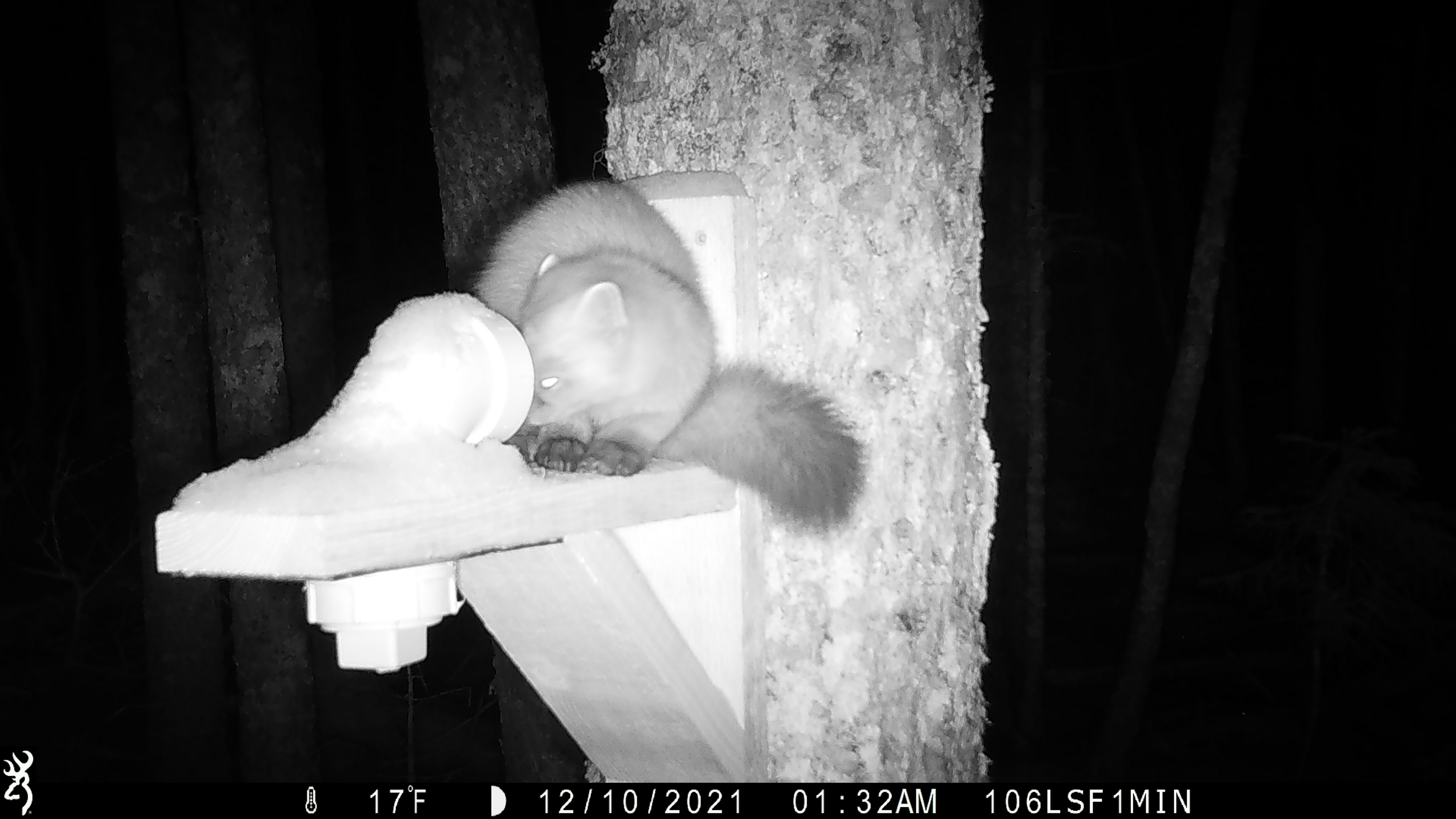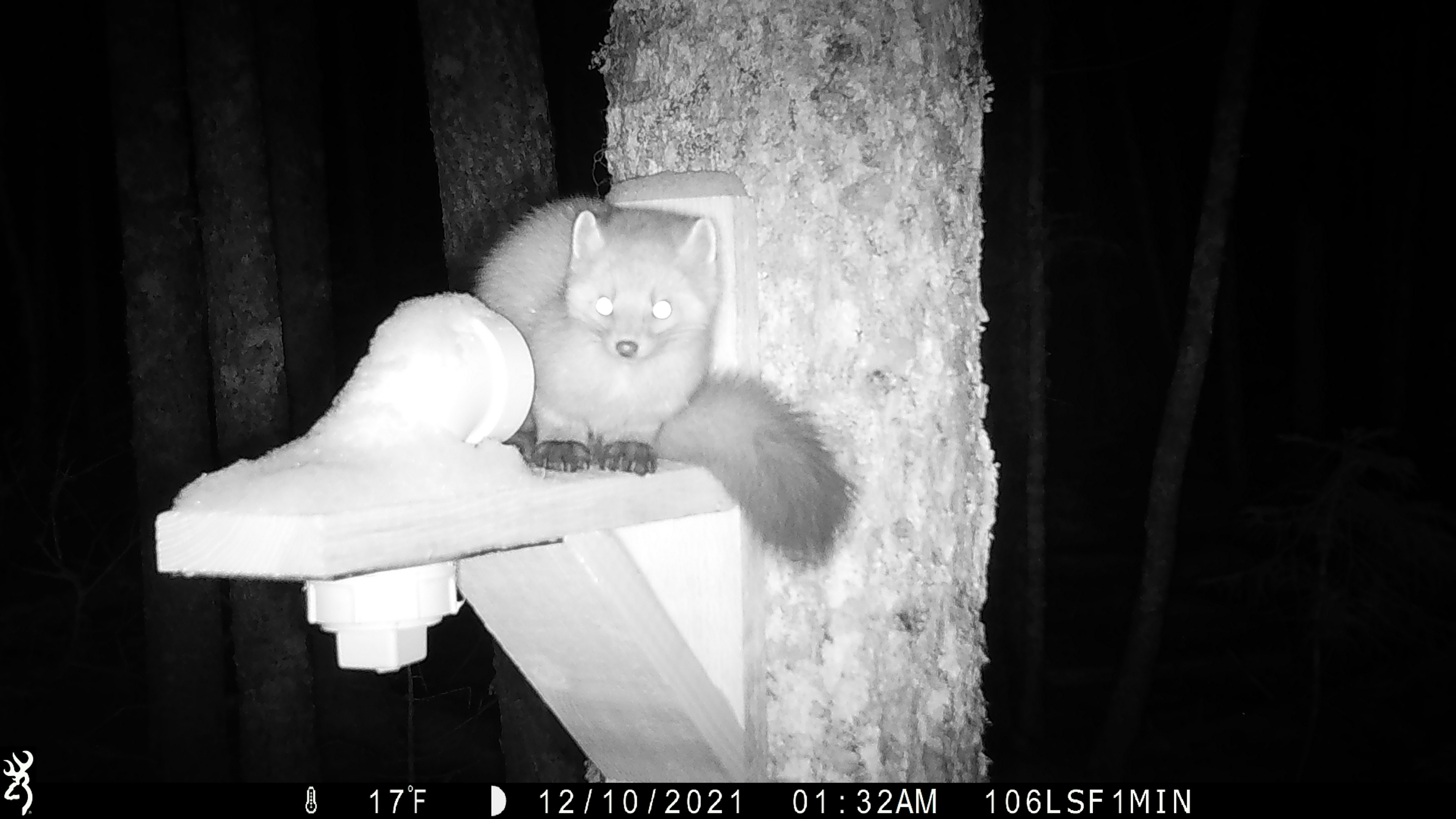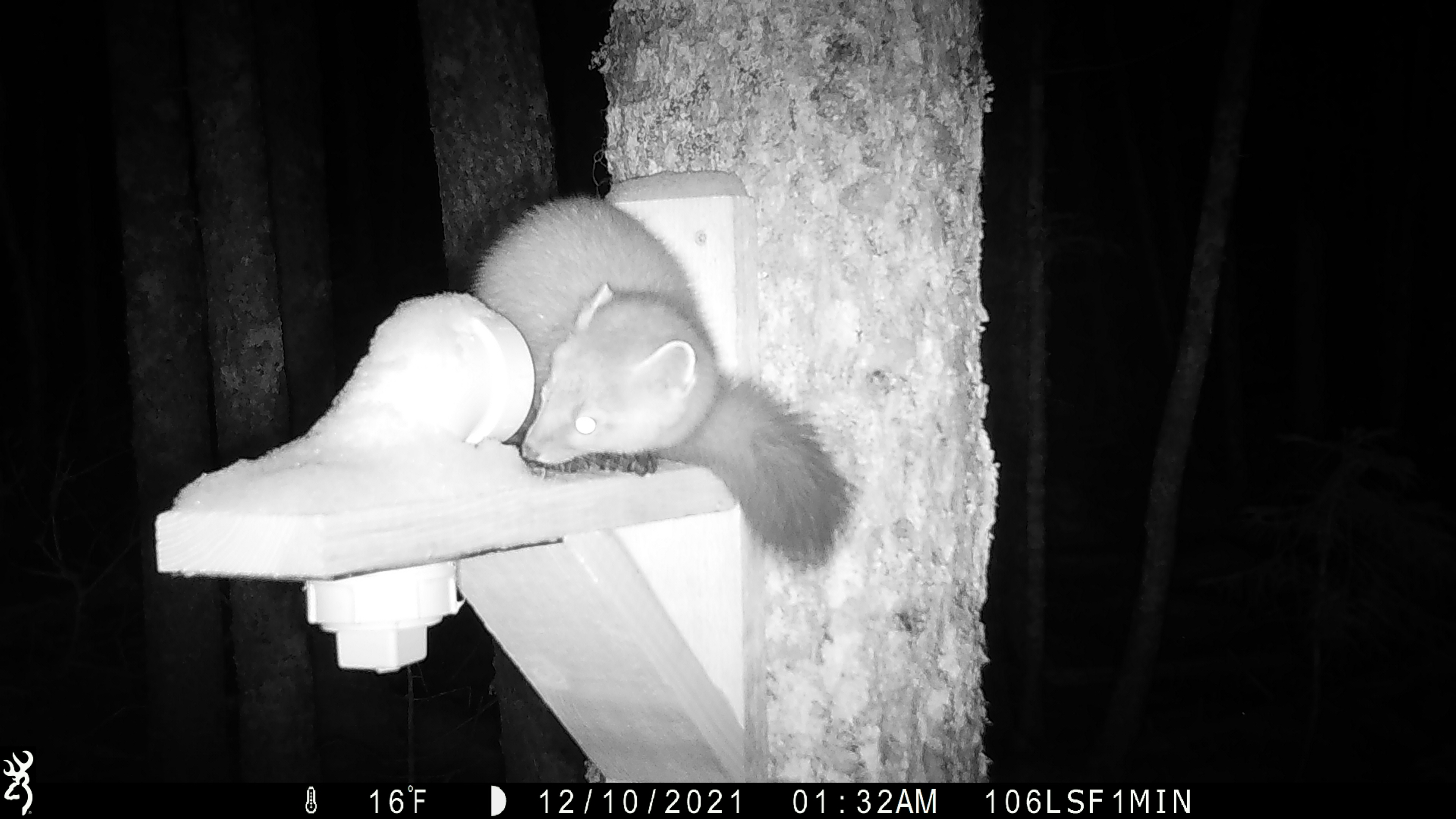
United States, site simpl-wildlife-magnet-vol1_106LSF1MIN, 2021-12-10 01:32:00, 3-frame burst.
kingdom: Animalia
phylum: Chordata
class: Mammalia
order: Carnivora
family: Mustelidae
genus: Martes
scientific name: Martes americana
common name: american marten